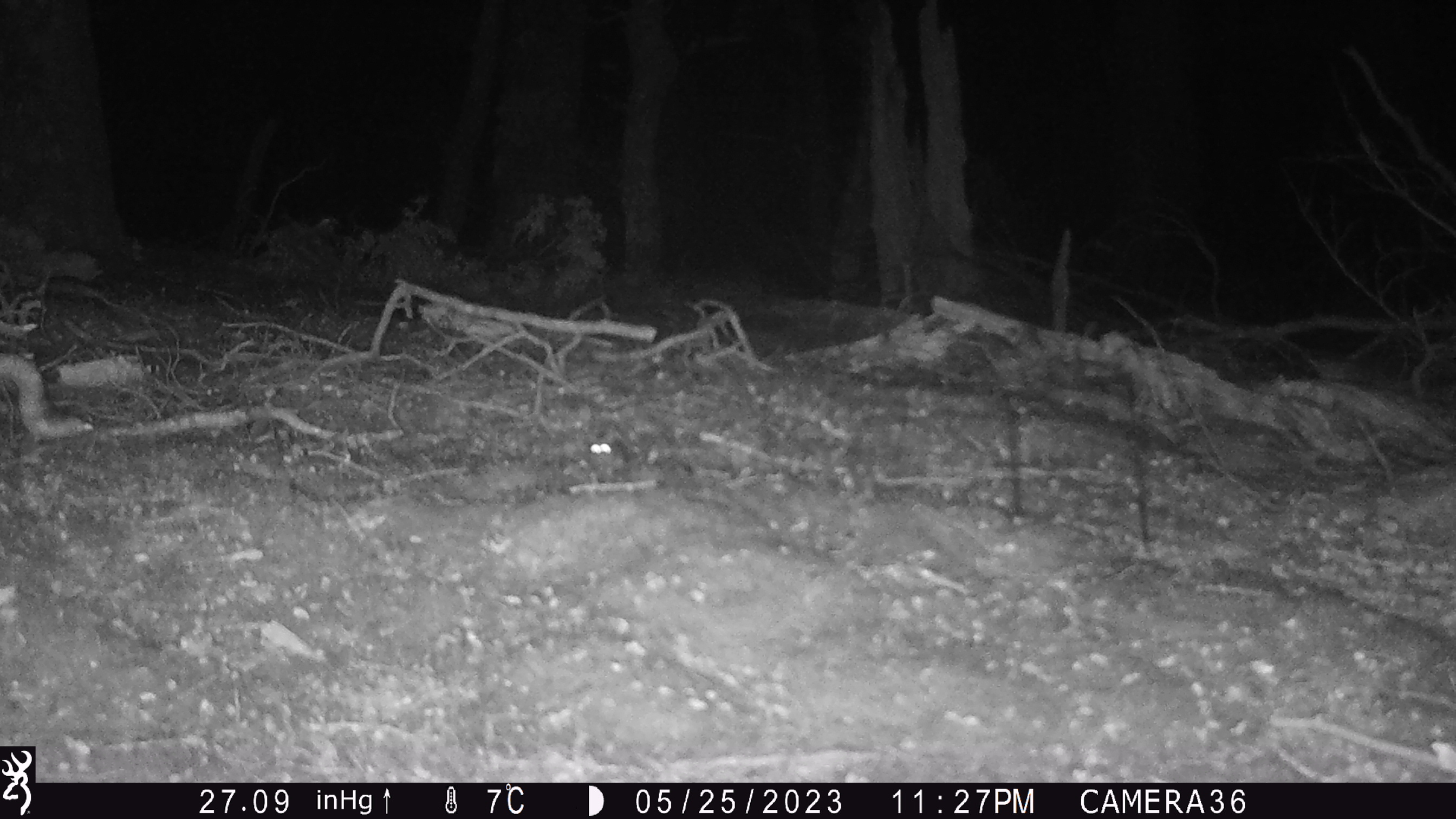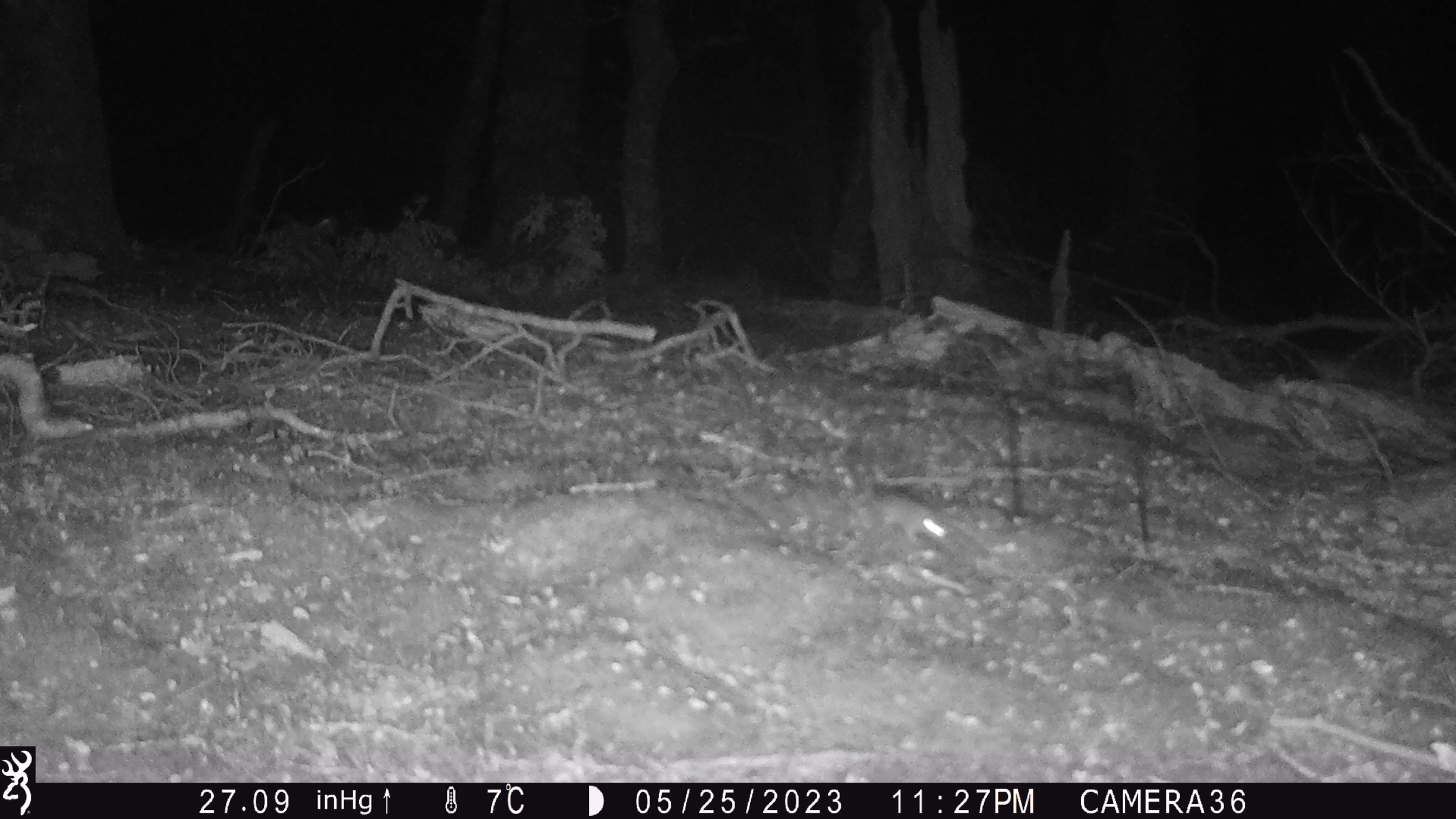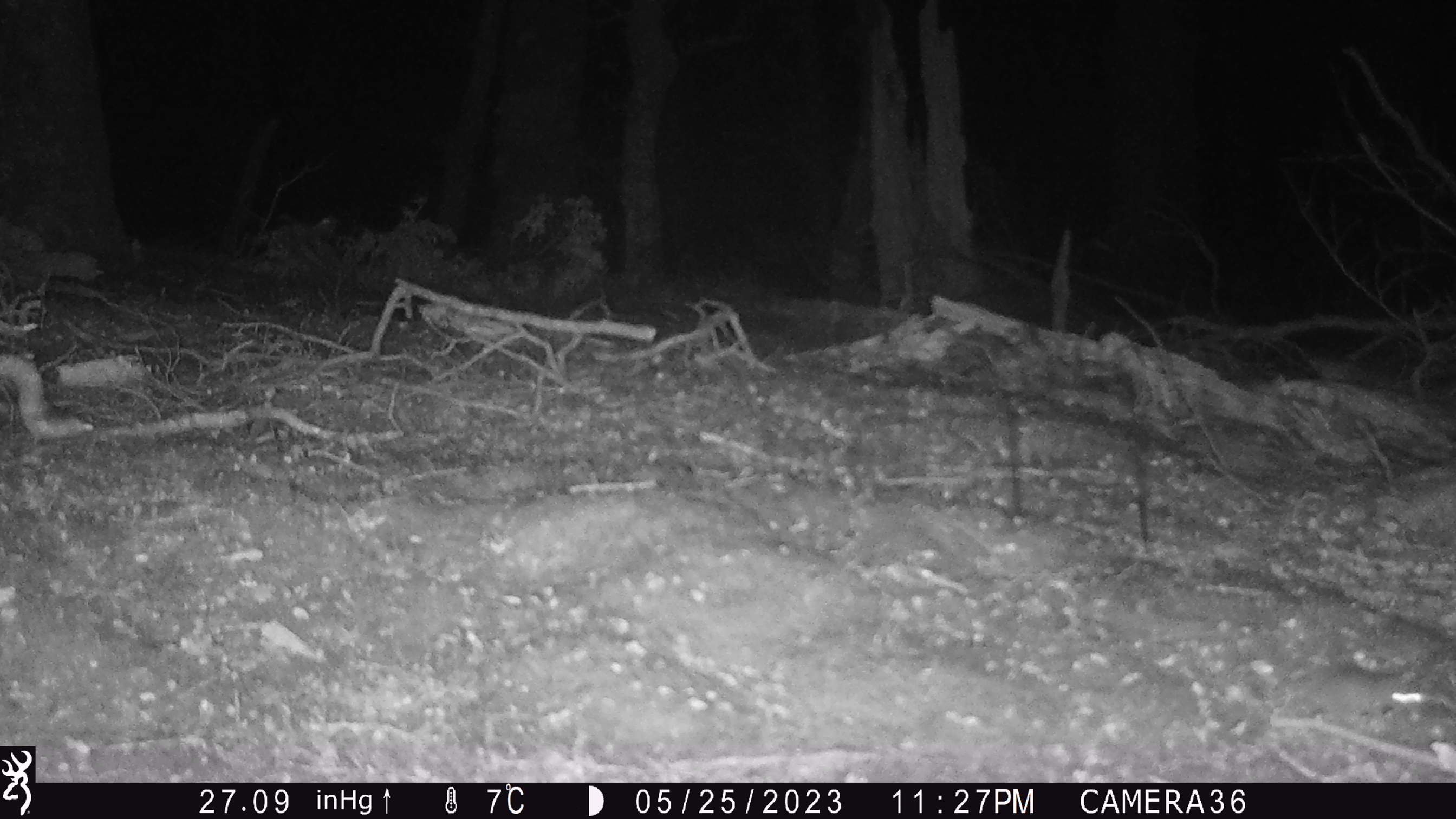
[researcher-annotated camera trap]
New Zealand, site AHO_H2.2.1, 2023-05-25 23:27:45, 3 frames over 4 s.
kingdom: Animalia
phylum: Chordata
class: Mammalia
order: Rodentia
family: Muridae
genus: Mus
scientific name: Mus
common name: mouse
Mouse (Mus).